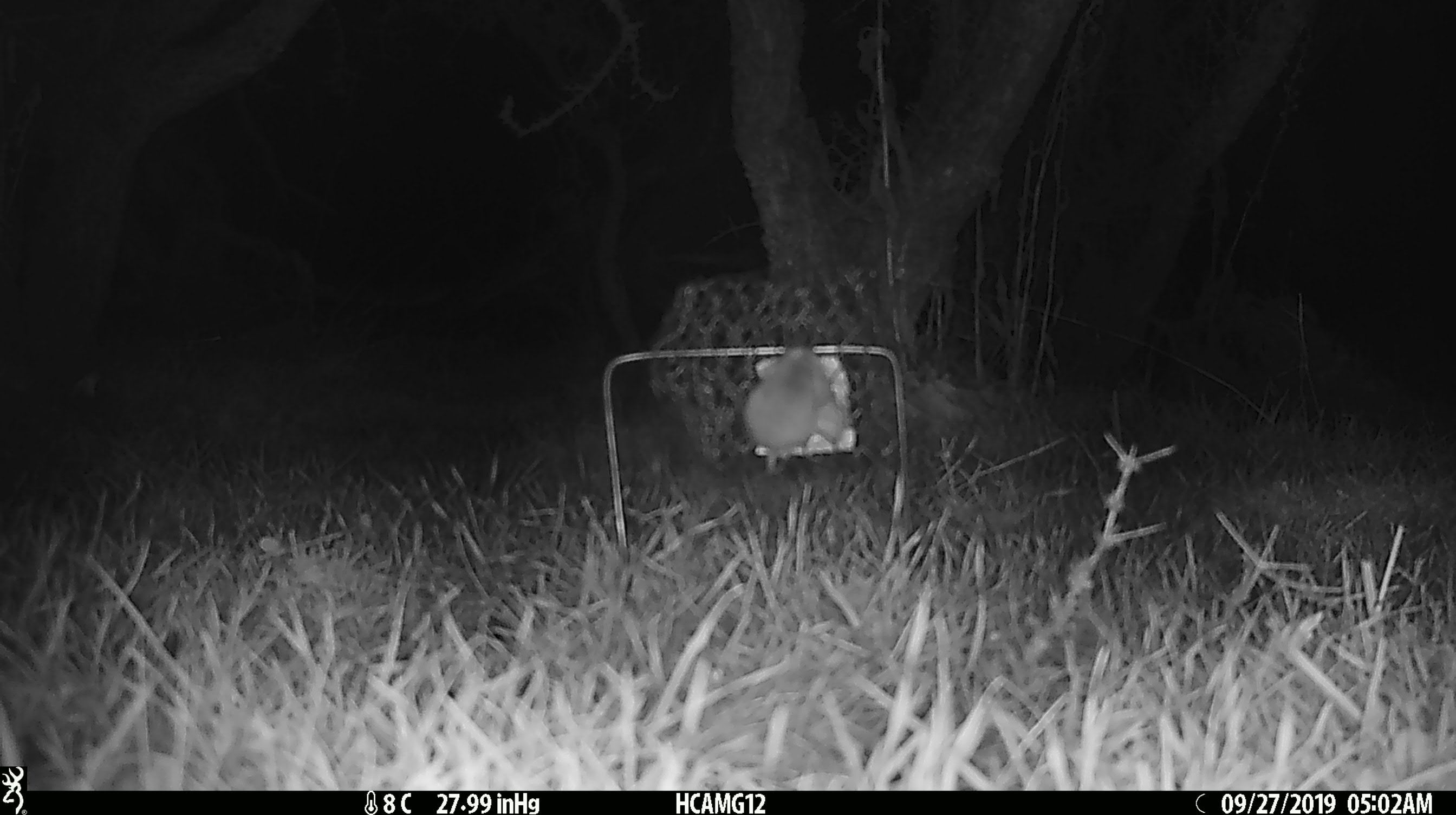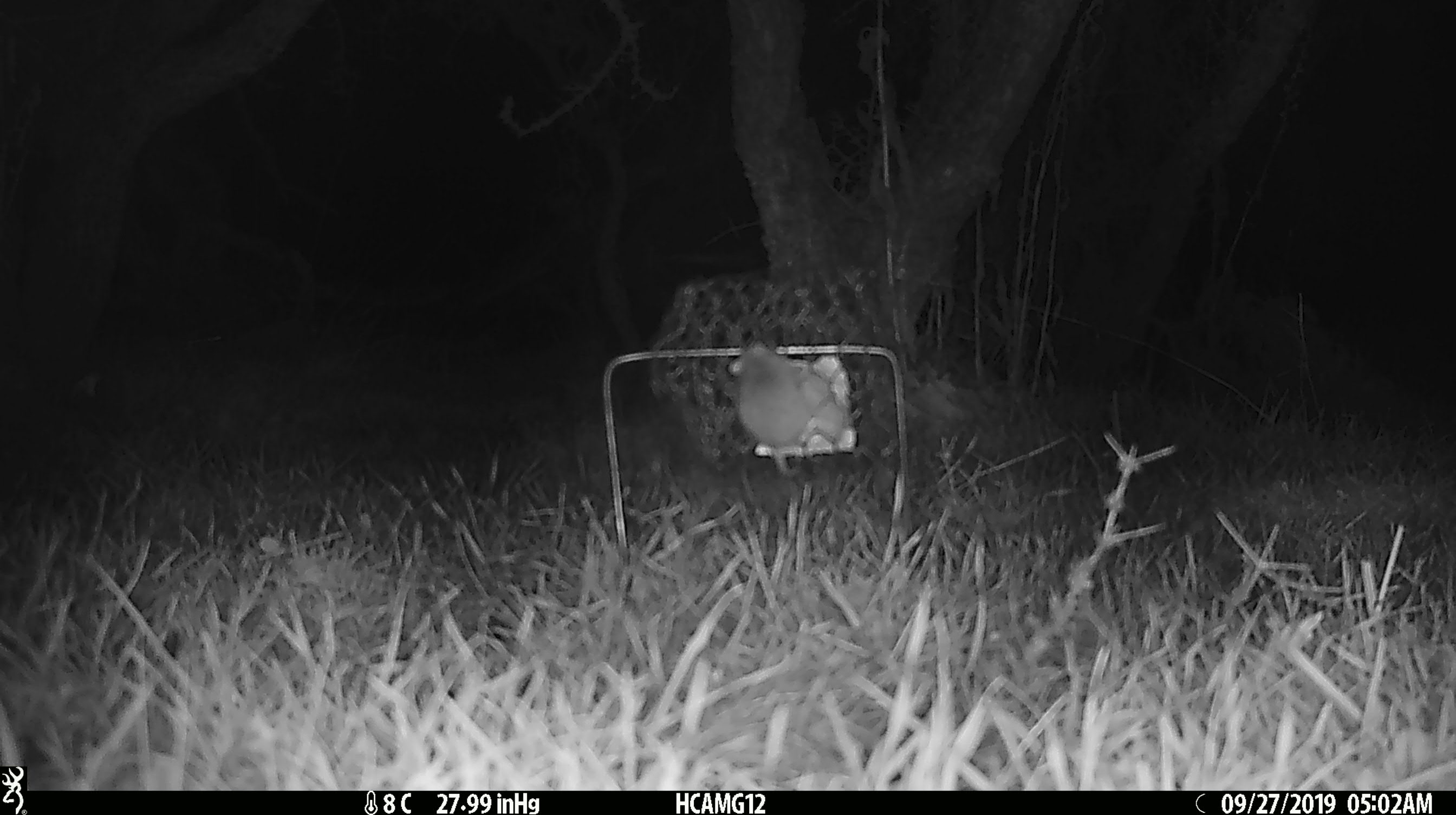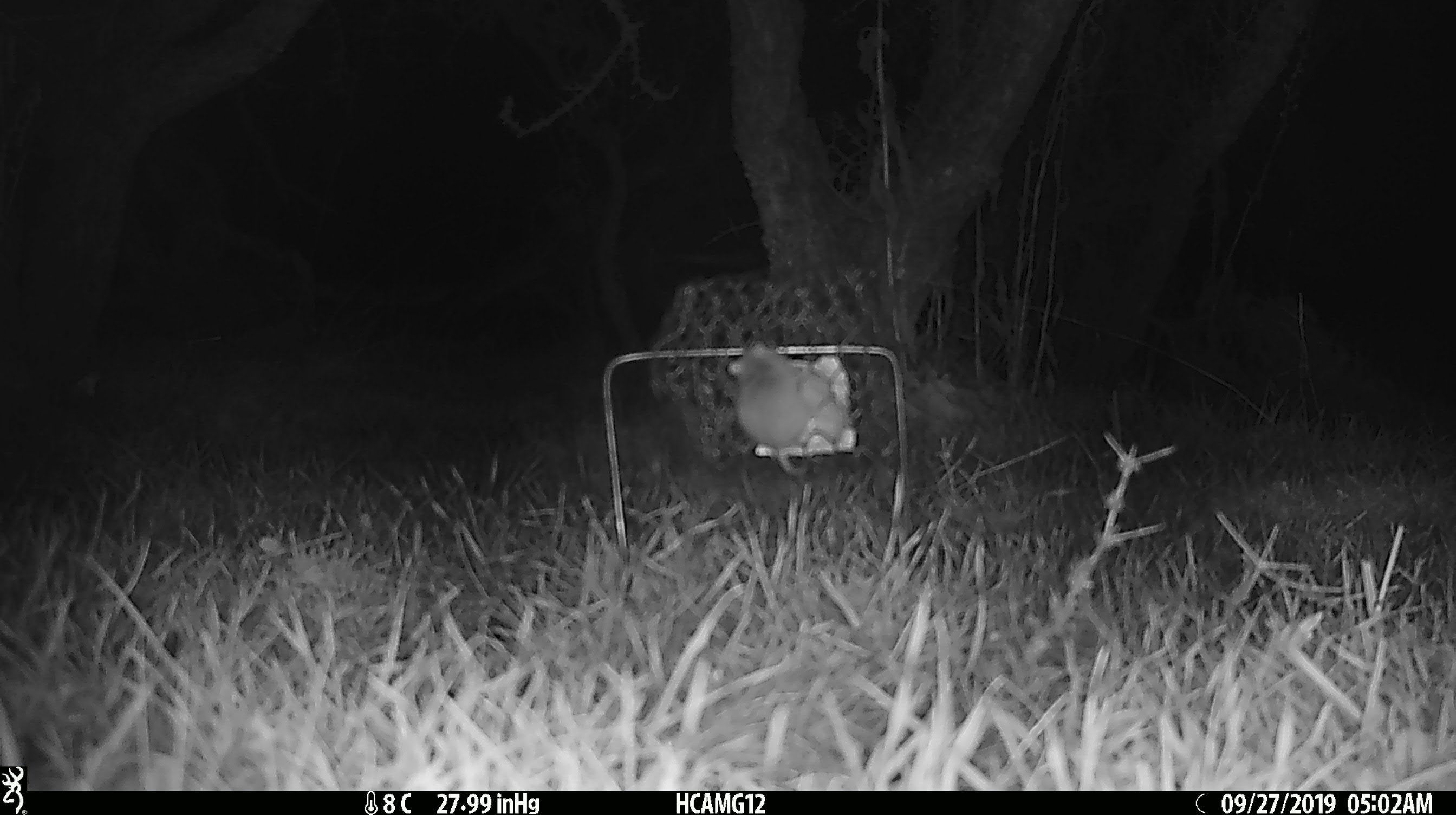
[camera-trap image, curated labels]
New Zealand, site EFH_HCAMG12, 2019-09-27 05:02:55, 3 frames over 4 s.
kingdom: Animalia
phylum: Chordata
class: Mammalia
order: Rodentia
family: Muridae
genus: Mus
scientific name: Mus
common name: mouse